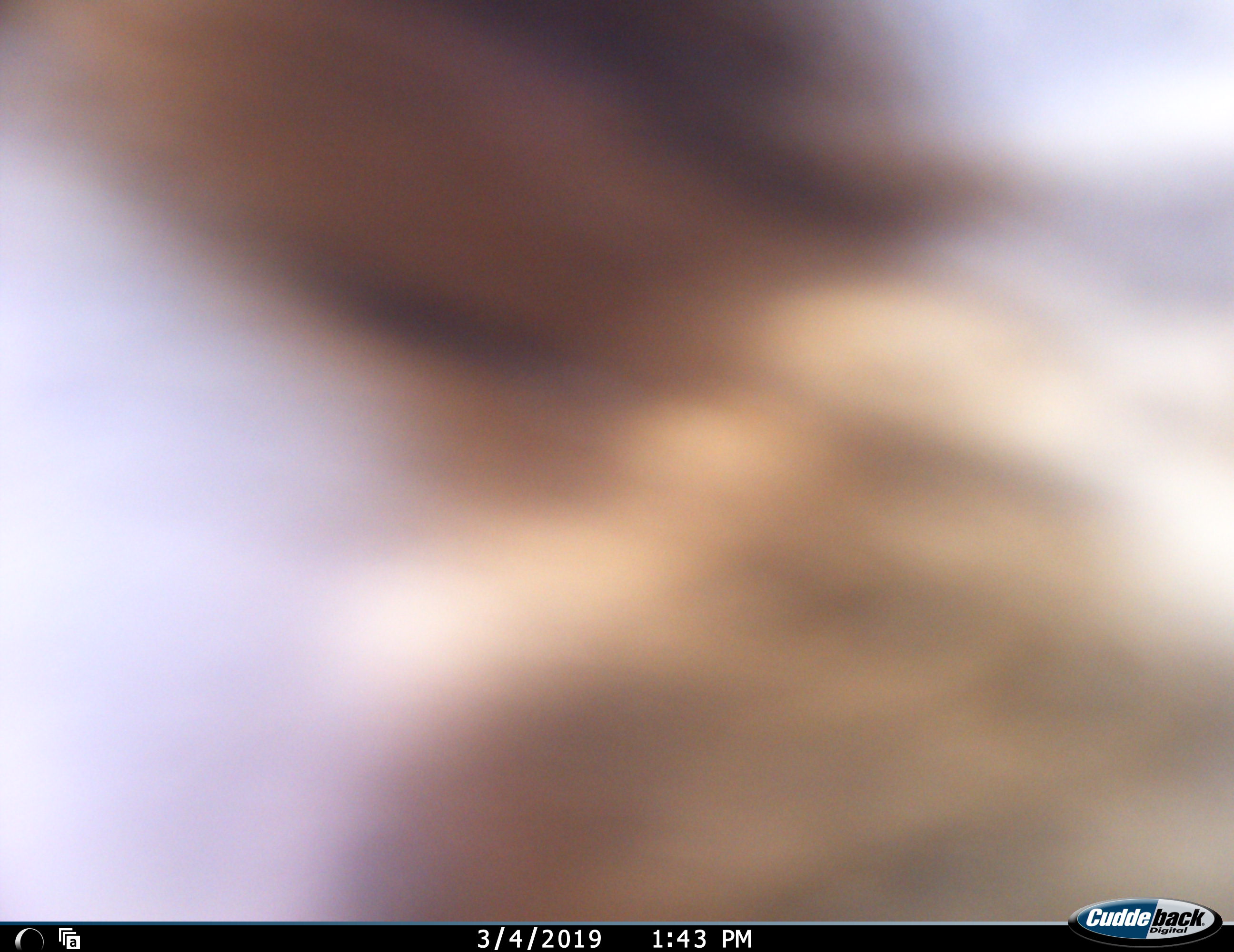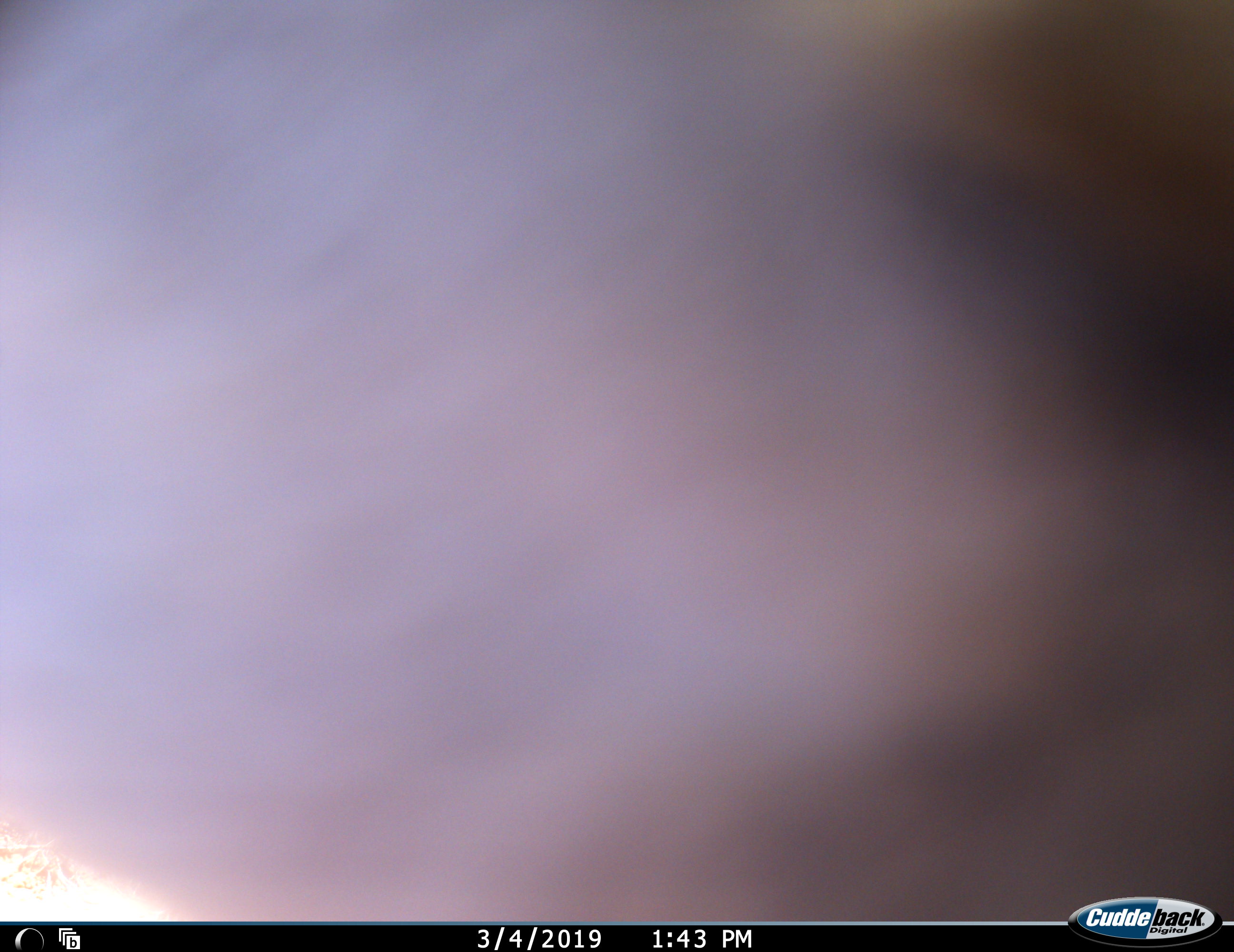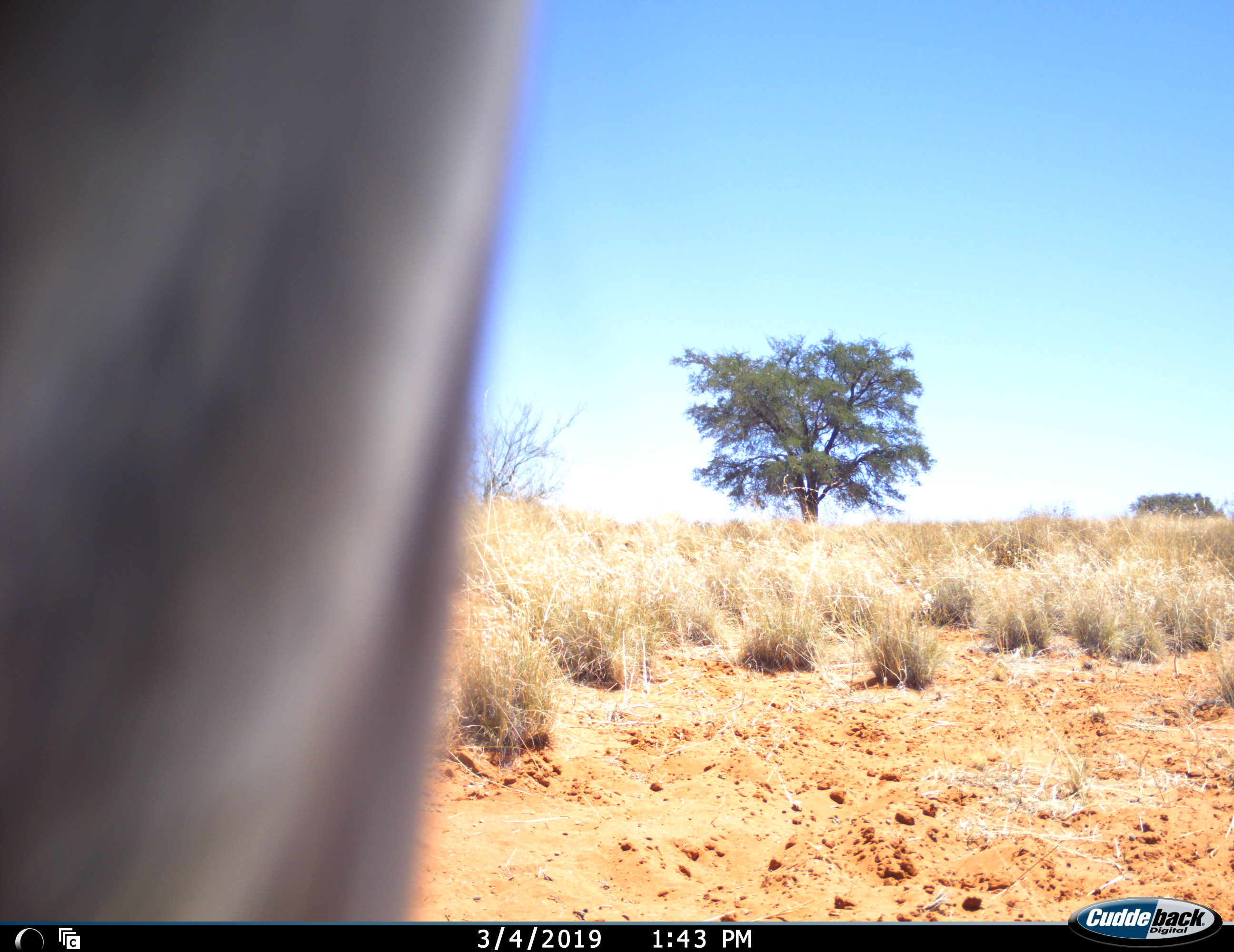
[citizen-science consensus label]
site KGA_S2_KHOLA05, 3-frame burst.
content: unidentified animal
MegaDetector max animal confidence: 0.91